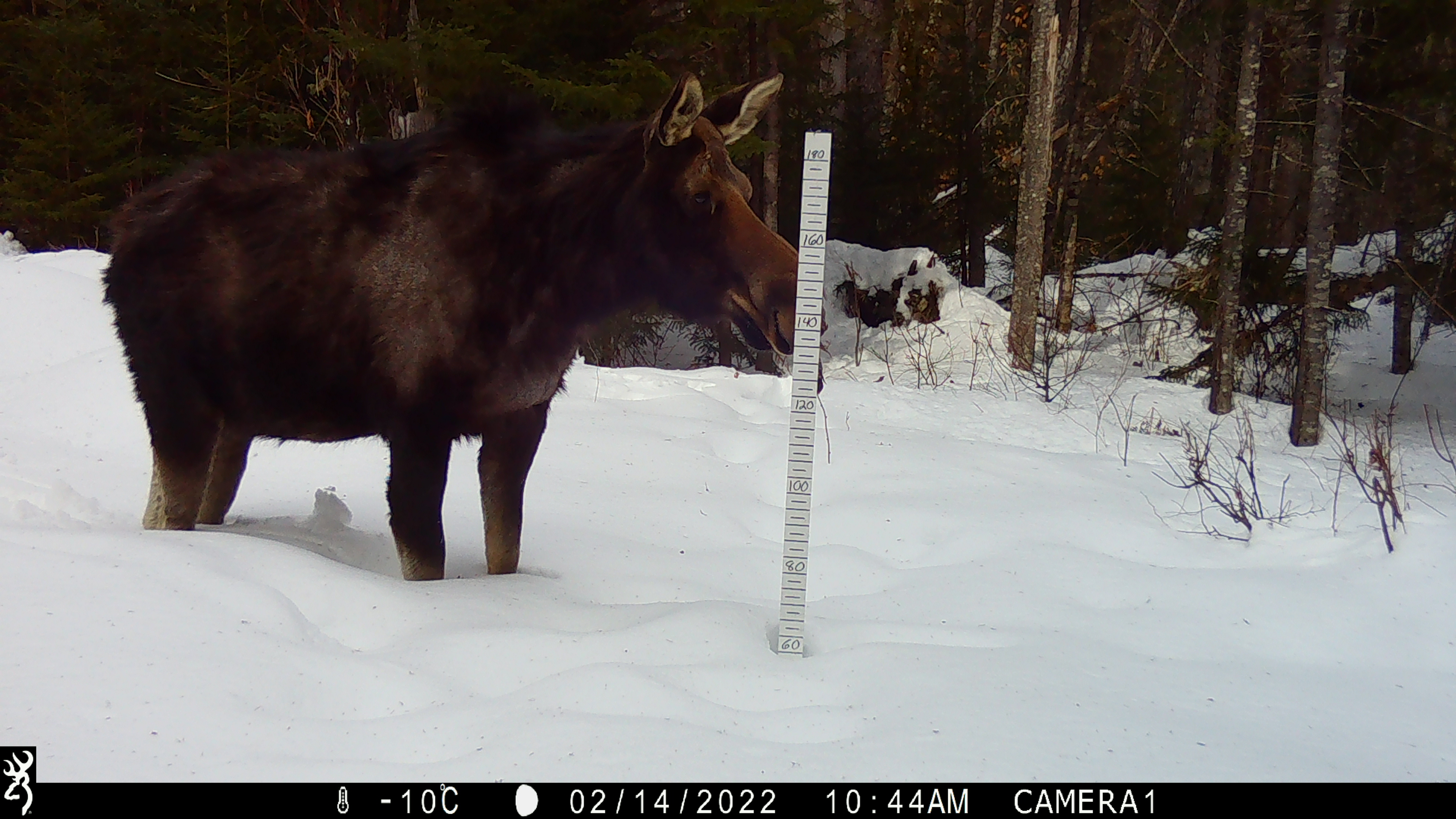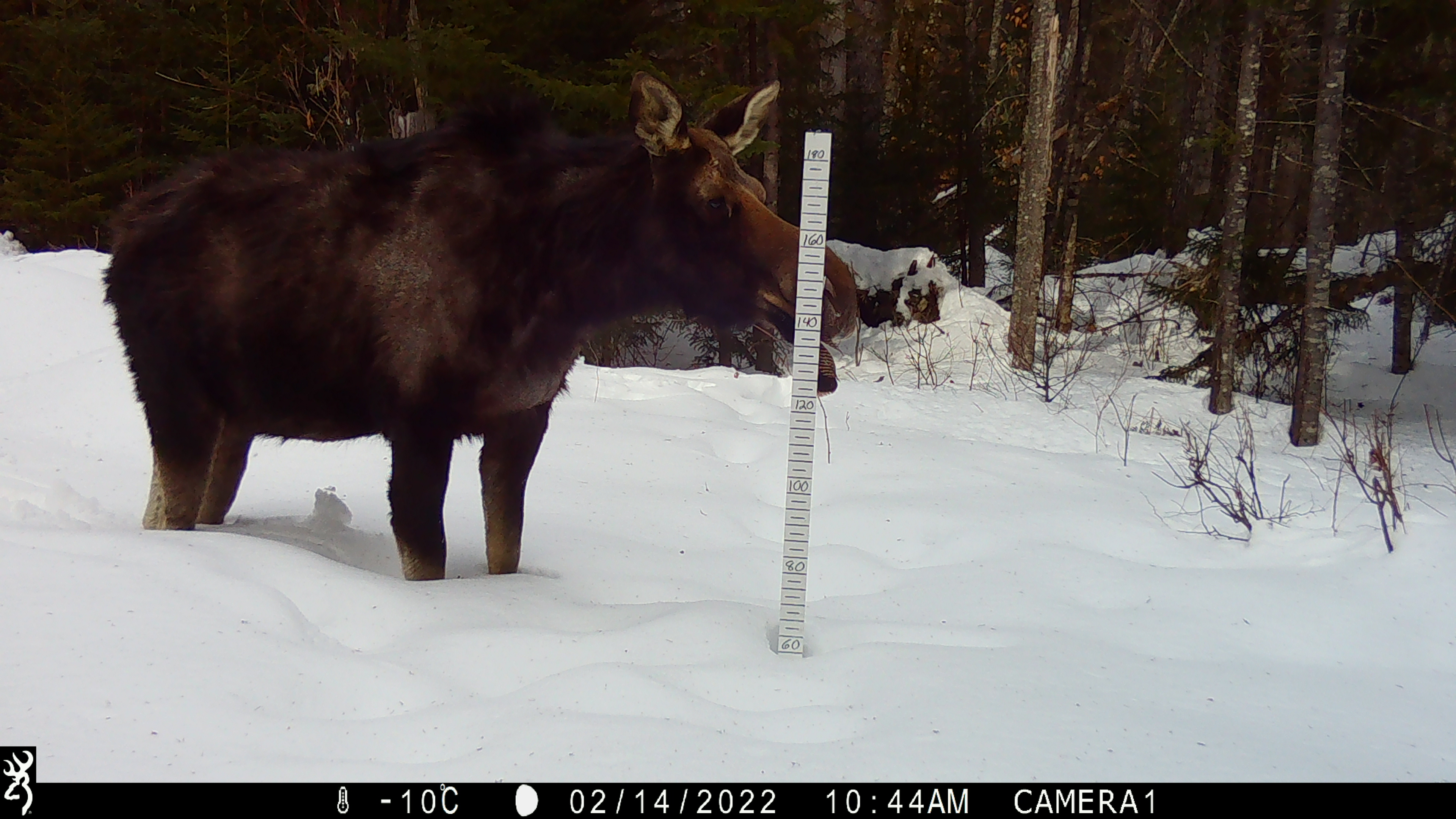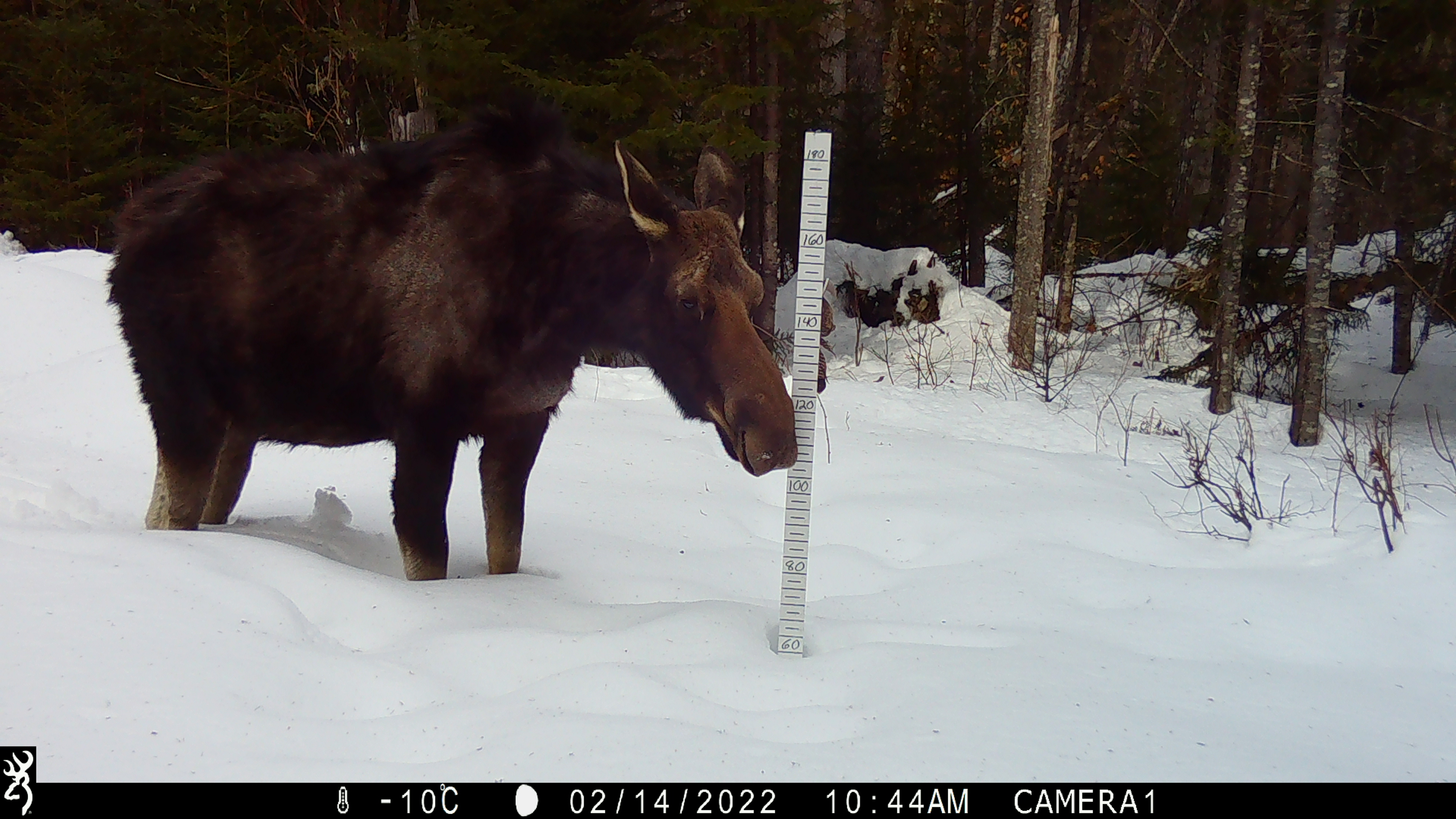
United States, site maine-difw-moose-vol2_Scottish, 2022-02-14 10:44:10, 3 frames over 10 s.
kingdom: Animalia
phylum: Chordata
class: Mammalia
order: Artiodactyla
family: Cervidae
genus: Alces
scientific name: Alces alces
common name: moose